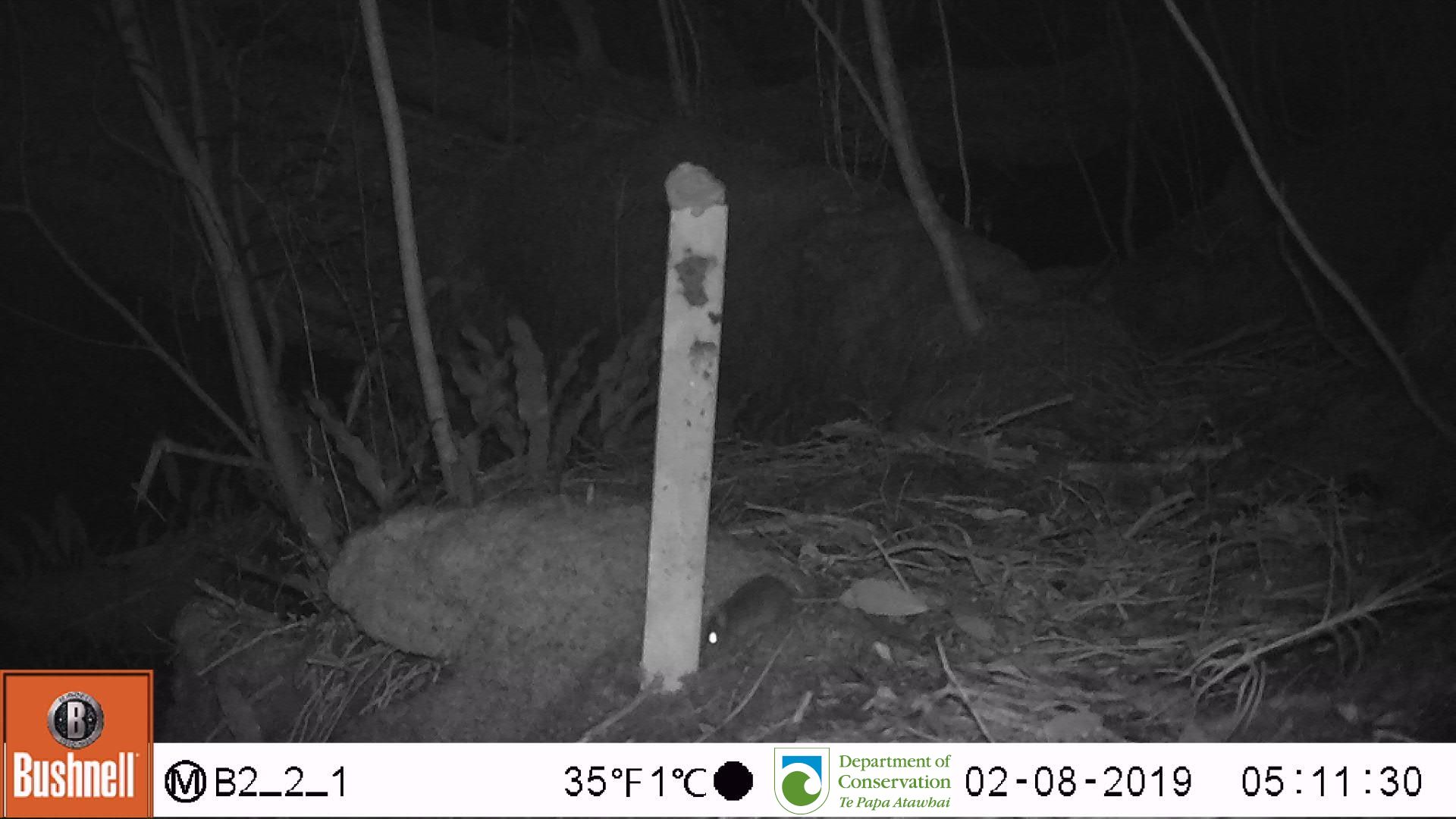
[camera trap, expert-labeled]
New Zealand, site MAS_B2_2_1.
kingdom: Animalia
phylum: Chordata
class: Mammalia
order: Rodentia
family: Muridae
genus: Mus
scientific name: Mus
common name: mouse